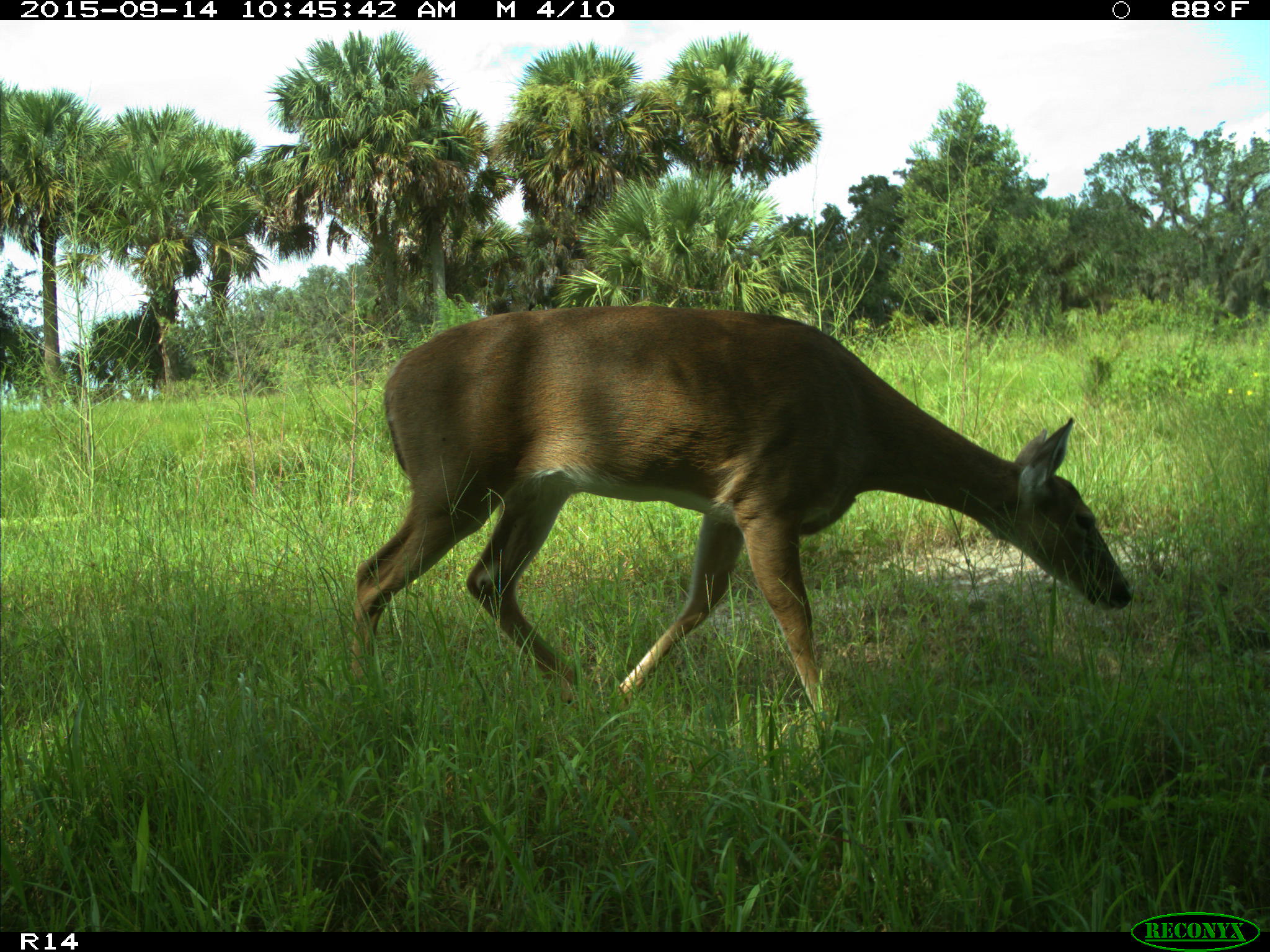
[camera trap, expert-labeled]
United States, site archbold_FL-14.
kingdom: Animalia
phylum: Chordata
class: Mammalia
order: Artiodactyla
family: Cervidae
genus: Odocoileus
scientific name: Odocoileus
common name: deer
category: unidentified deer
Unidentified deer (deer) (Odocoileus).